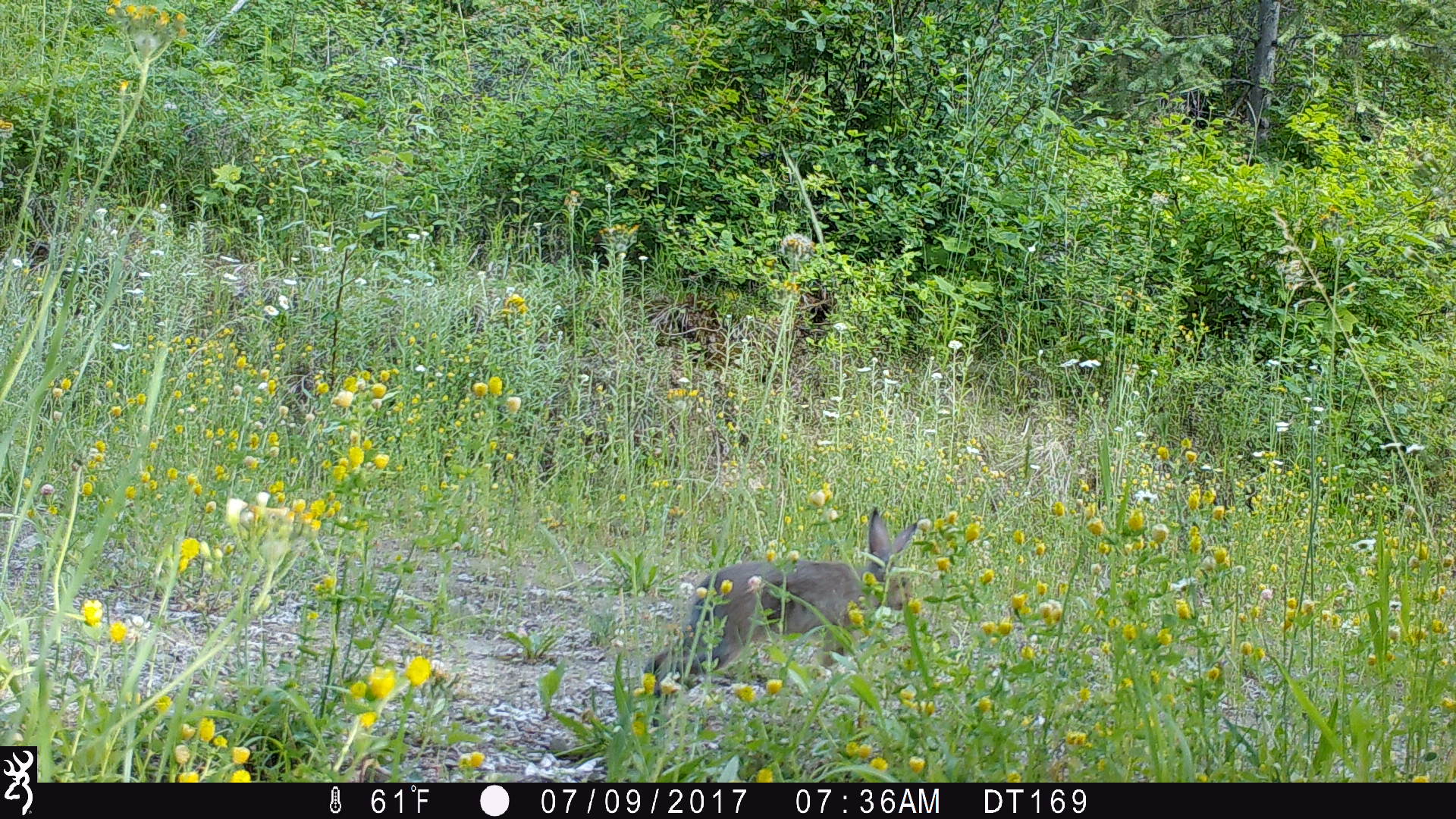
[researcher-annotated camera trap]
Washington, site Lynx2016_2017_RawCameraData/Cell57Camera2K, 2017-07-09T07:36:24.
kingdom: Animalia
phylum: Chordata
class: Mammalia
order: Lagomorpha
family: Leporidae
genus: Lepus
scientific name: Lepus americanus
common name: snowshoe hare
Lepus americanus (snowshoe hare). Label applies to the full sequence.